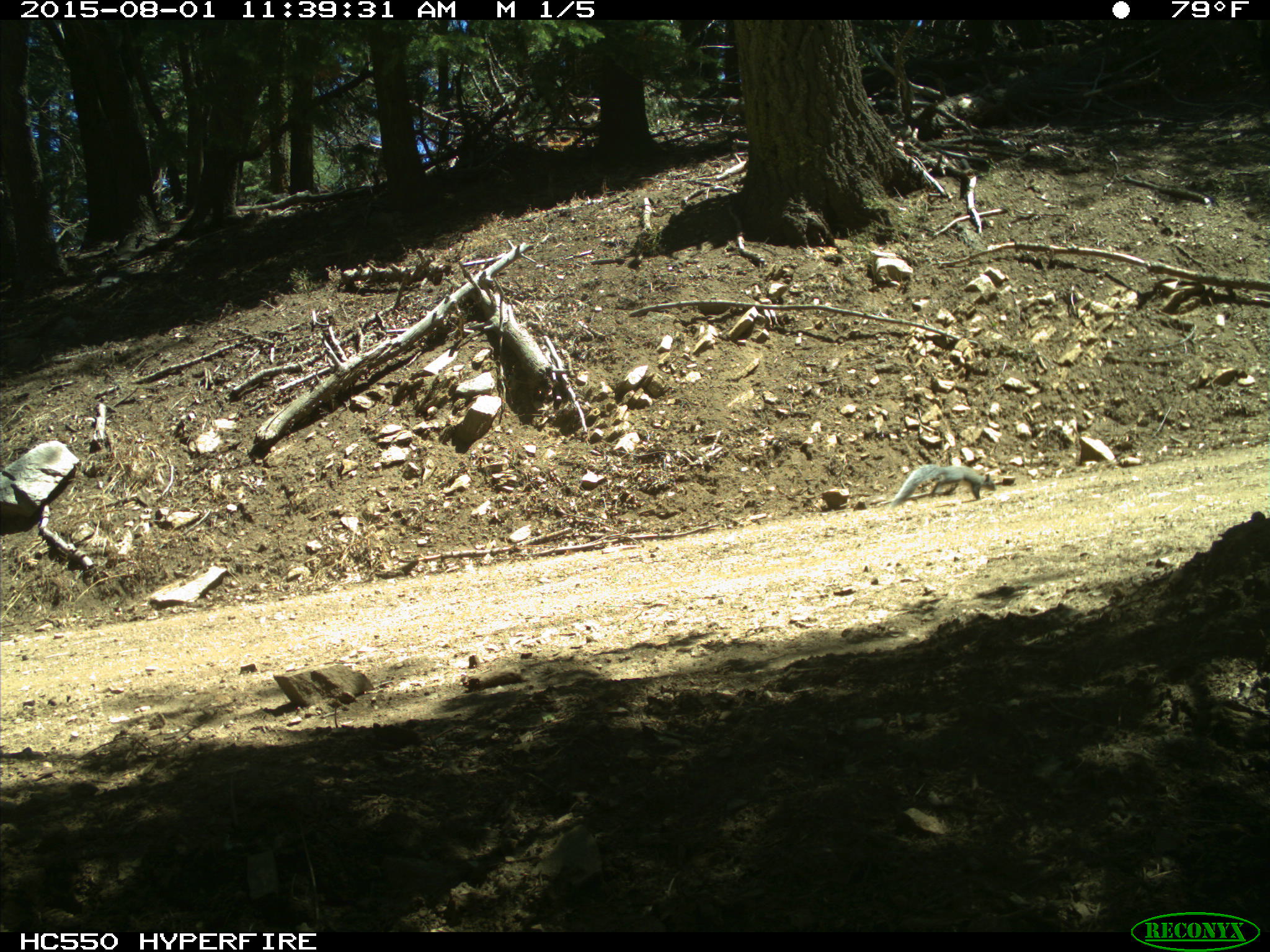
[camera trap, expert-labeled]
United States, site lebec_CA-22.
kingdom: Animalia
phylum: Chordata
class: Mammalia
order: Rodentia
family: Sciuridae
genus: Sciurus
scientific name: Sciurus carolinensis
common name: eastern gray squirrel